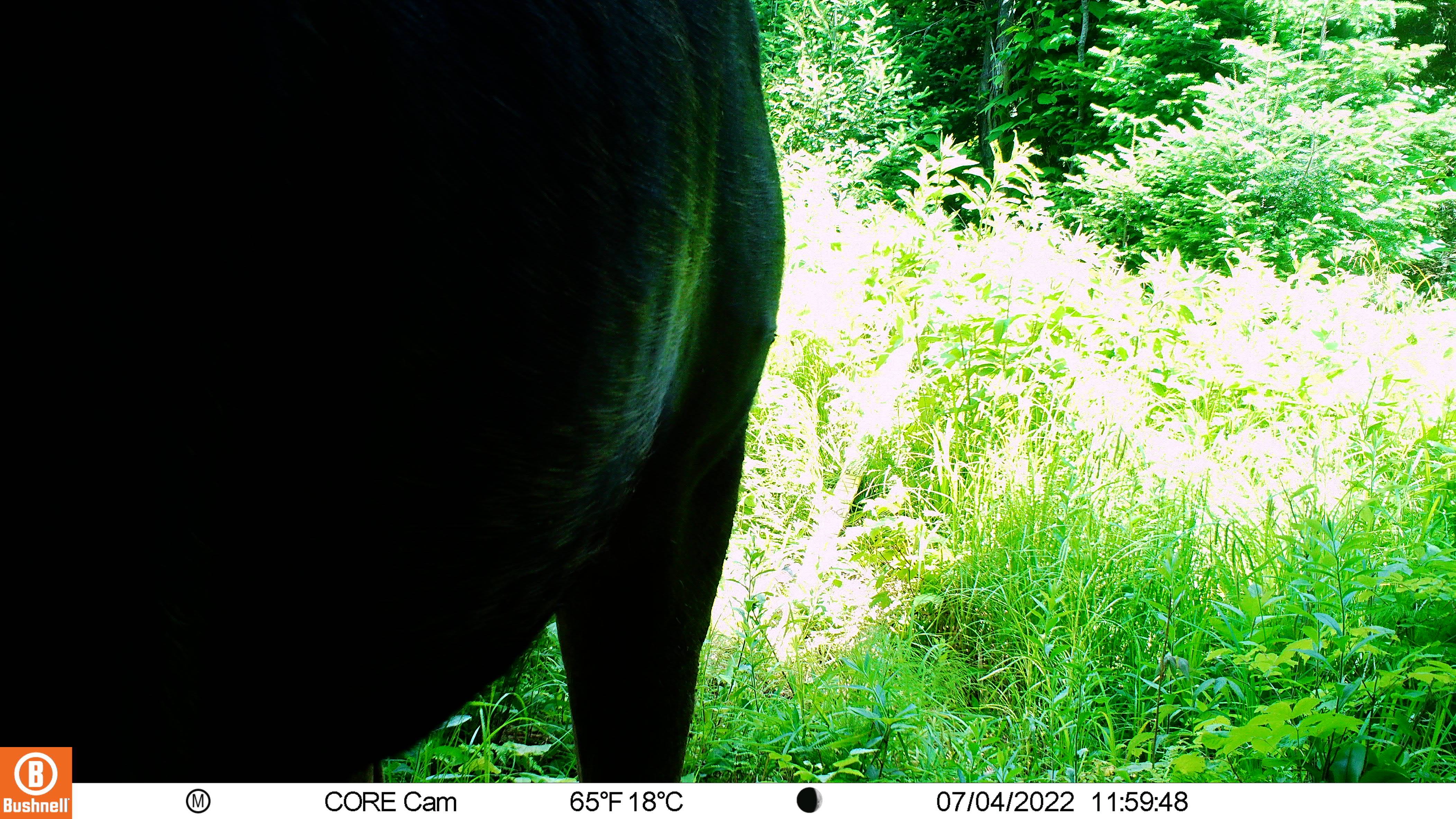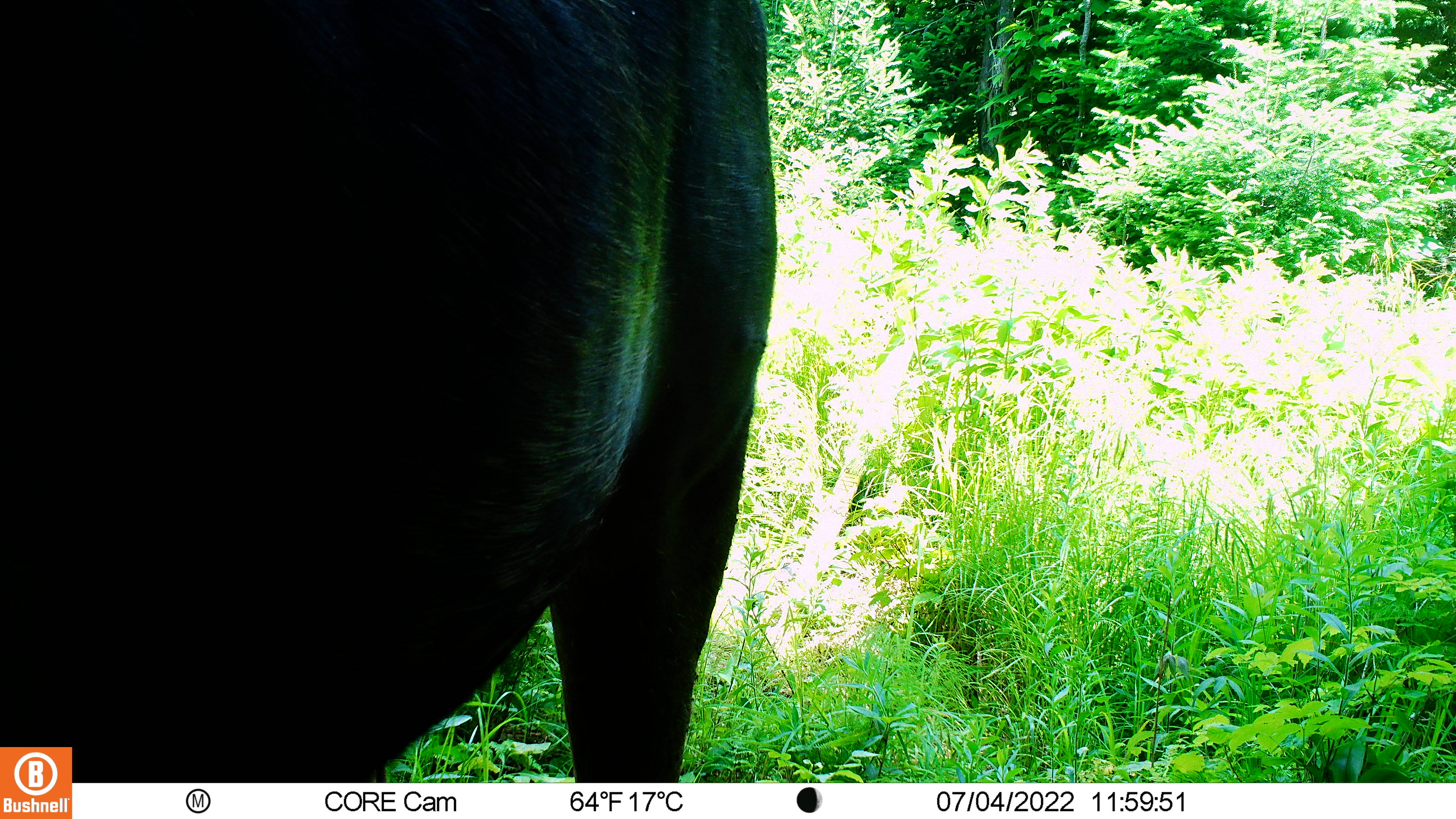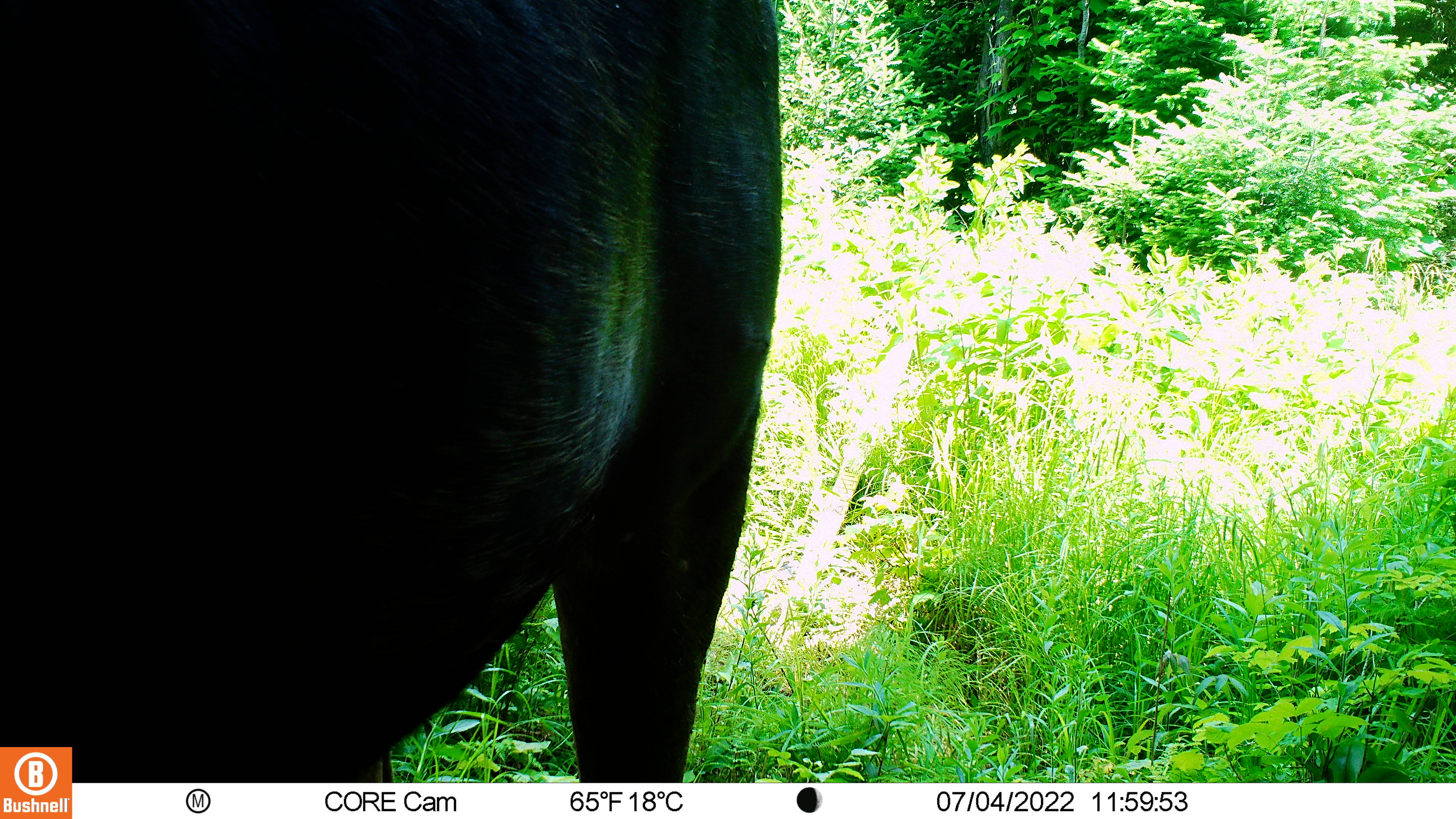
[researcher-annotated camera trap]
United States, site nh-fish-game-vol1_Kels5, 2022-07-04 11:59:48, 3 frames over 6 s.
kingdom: Animalia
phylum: Chordata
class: Mammalia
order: Artiodactyla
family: Cervidae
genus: Alces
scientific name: Alces alces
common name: moose